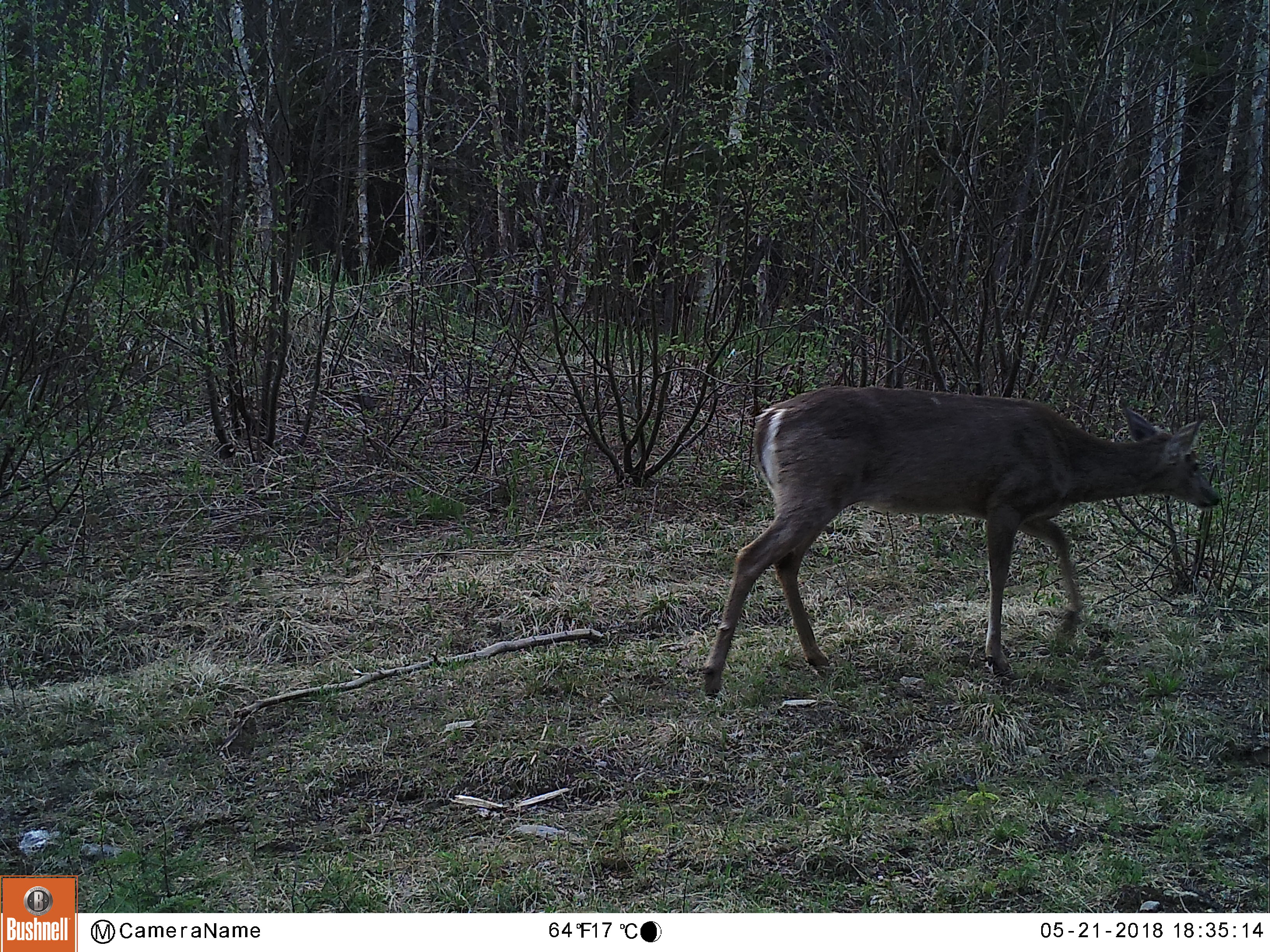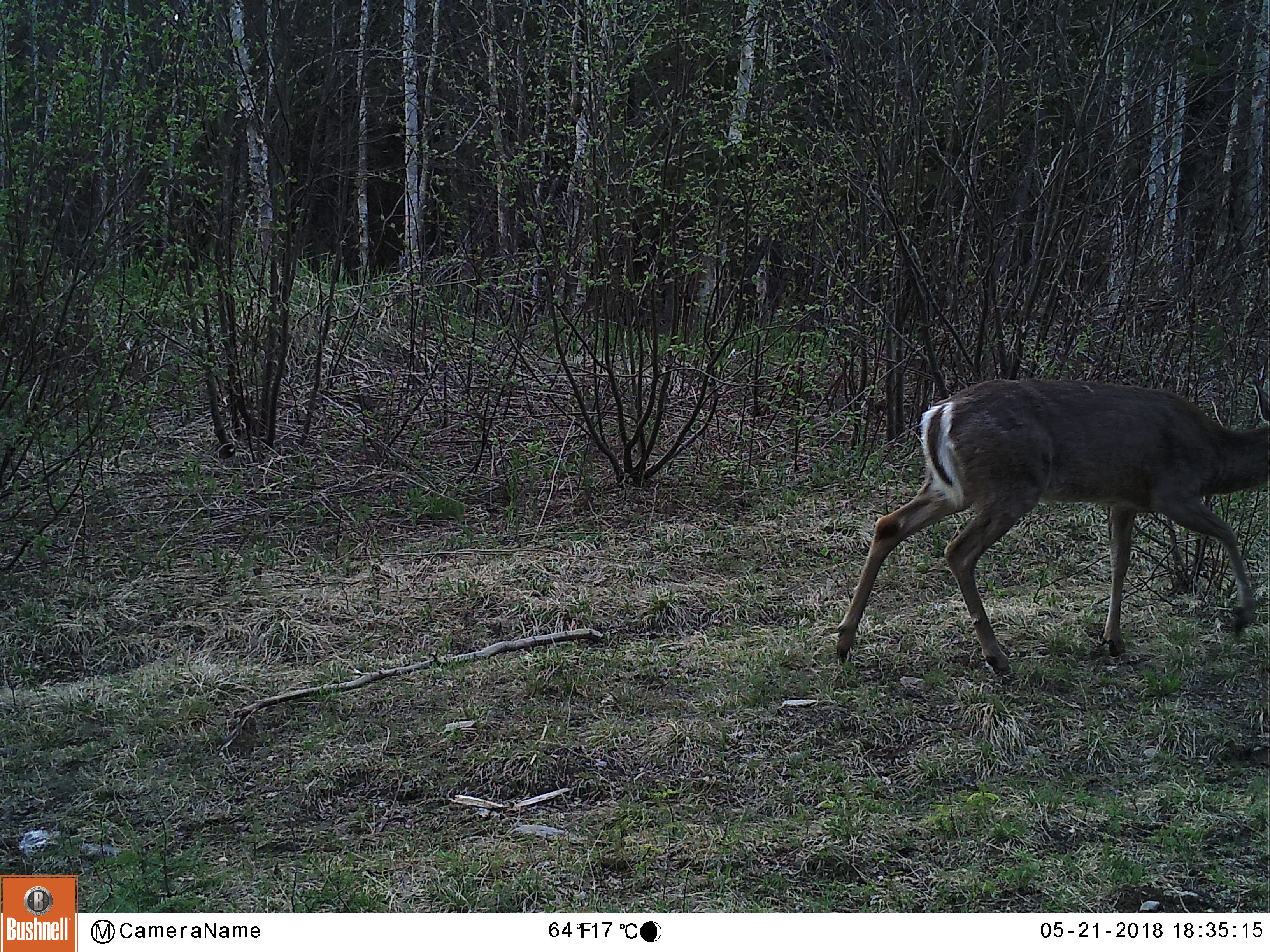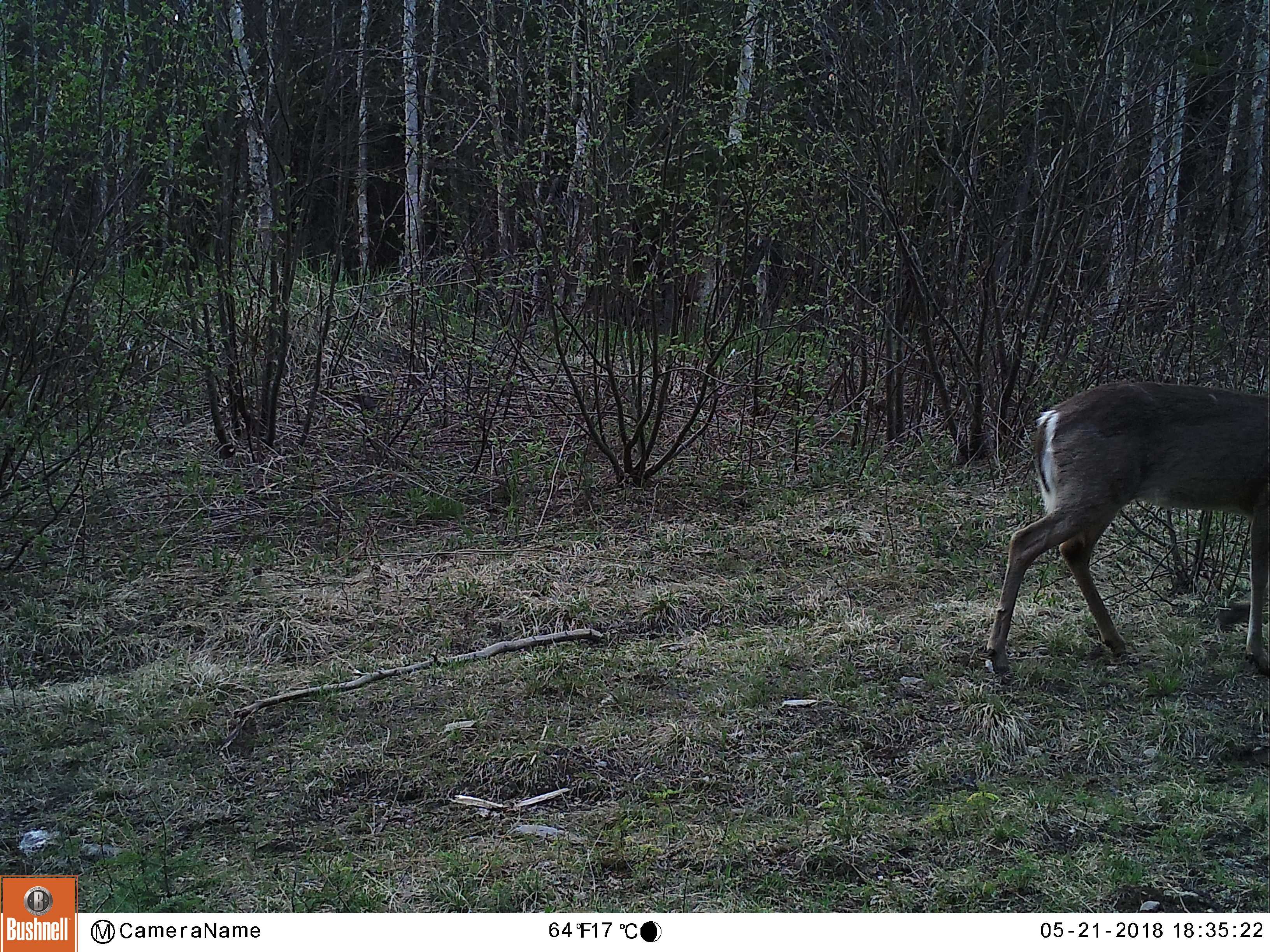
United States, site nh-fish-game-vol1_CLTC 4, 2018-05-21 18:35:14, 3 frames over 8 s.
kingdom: Animalia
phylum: Chordata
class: Mammalia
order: Artiodactyla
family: Cervidae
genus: Odocoileus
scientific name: Odocoileus virginianus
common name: white-tailed deer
White-tailed deer (Odocoileus virginianus).